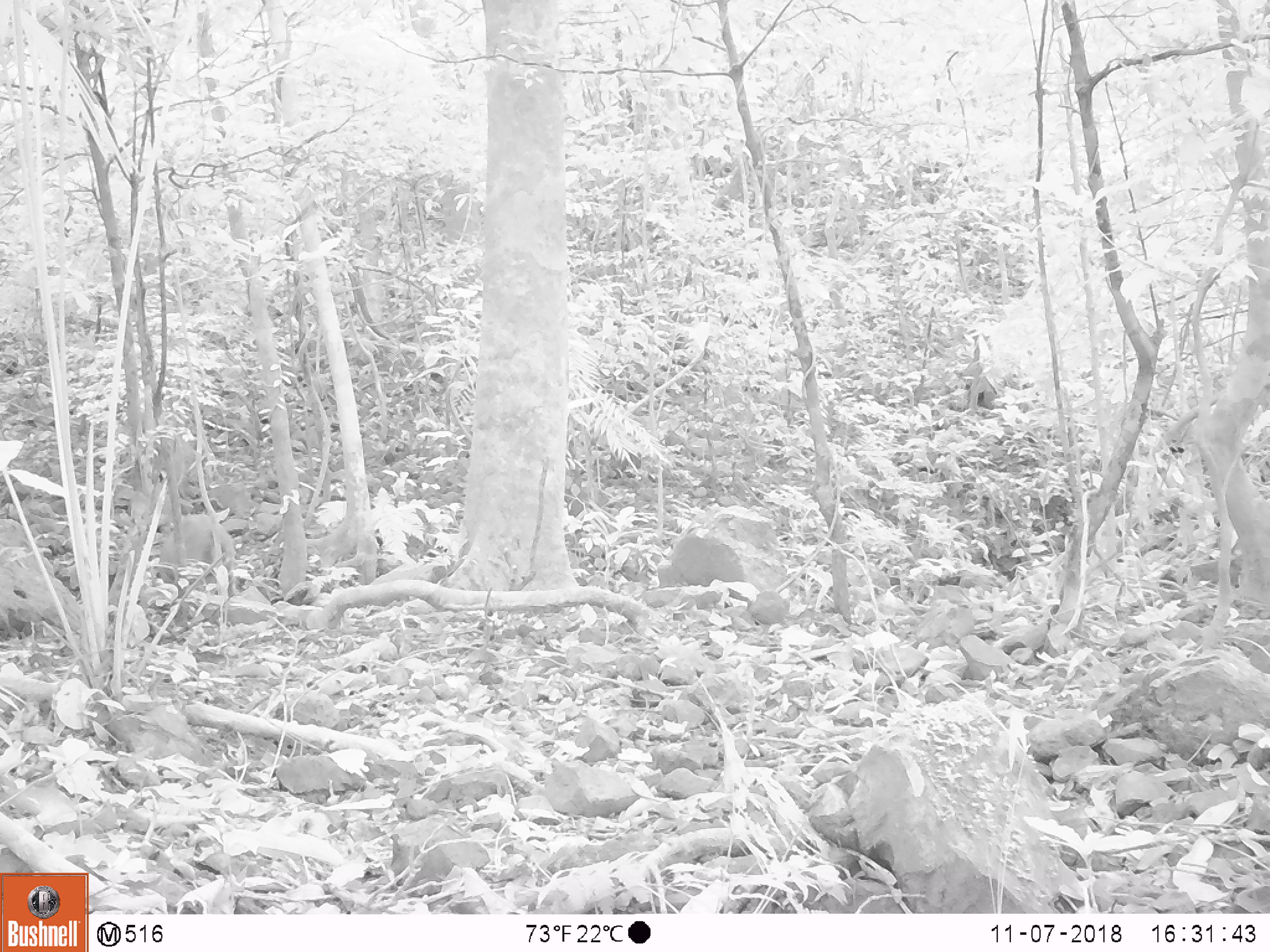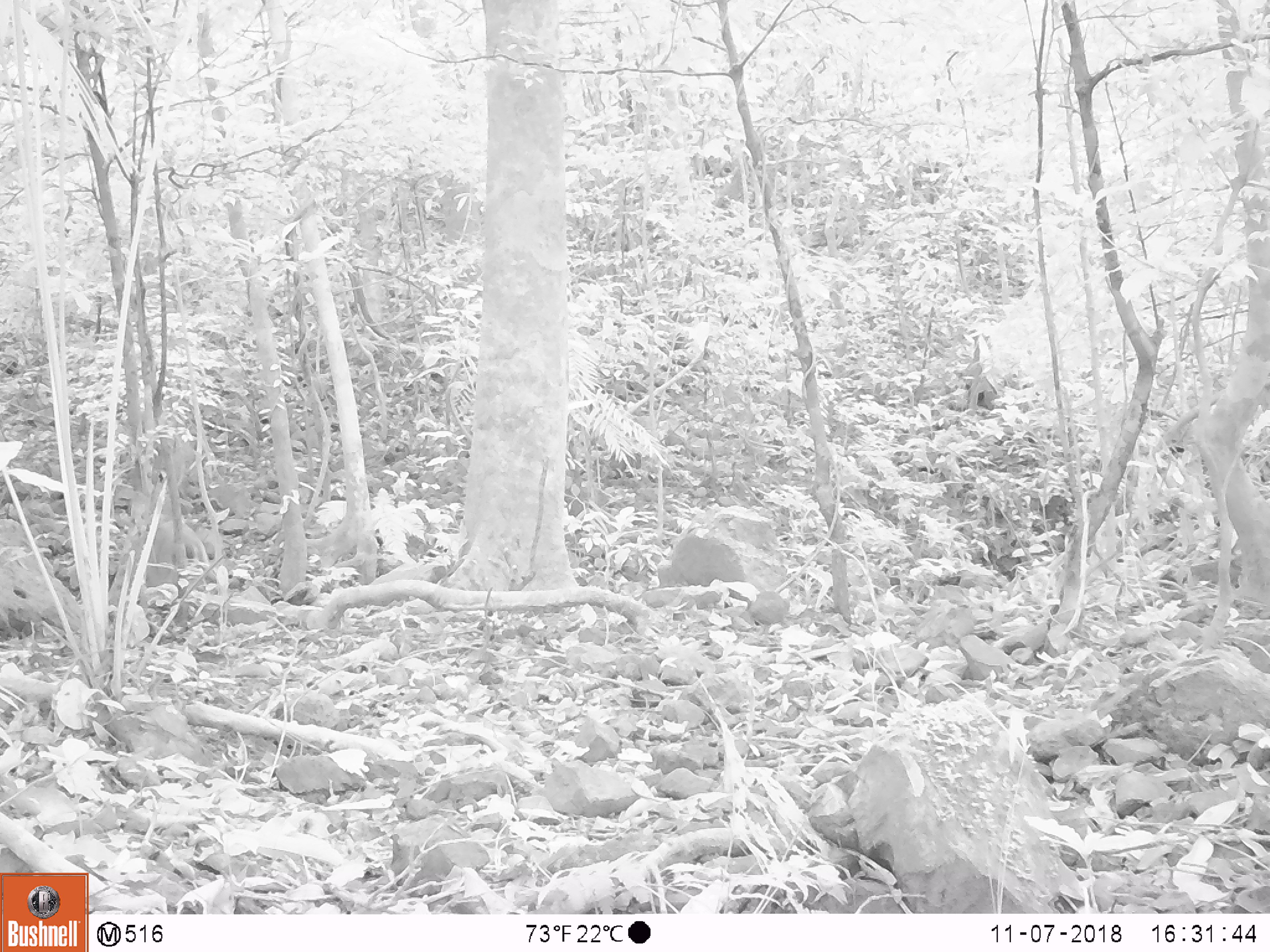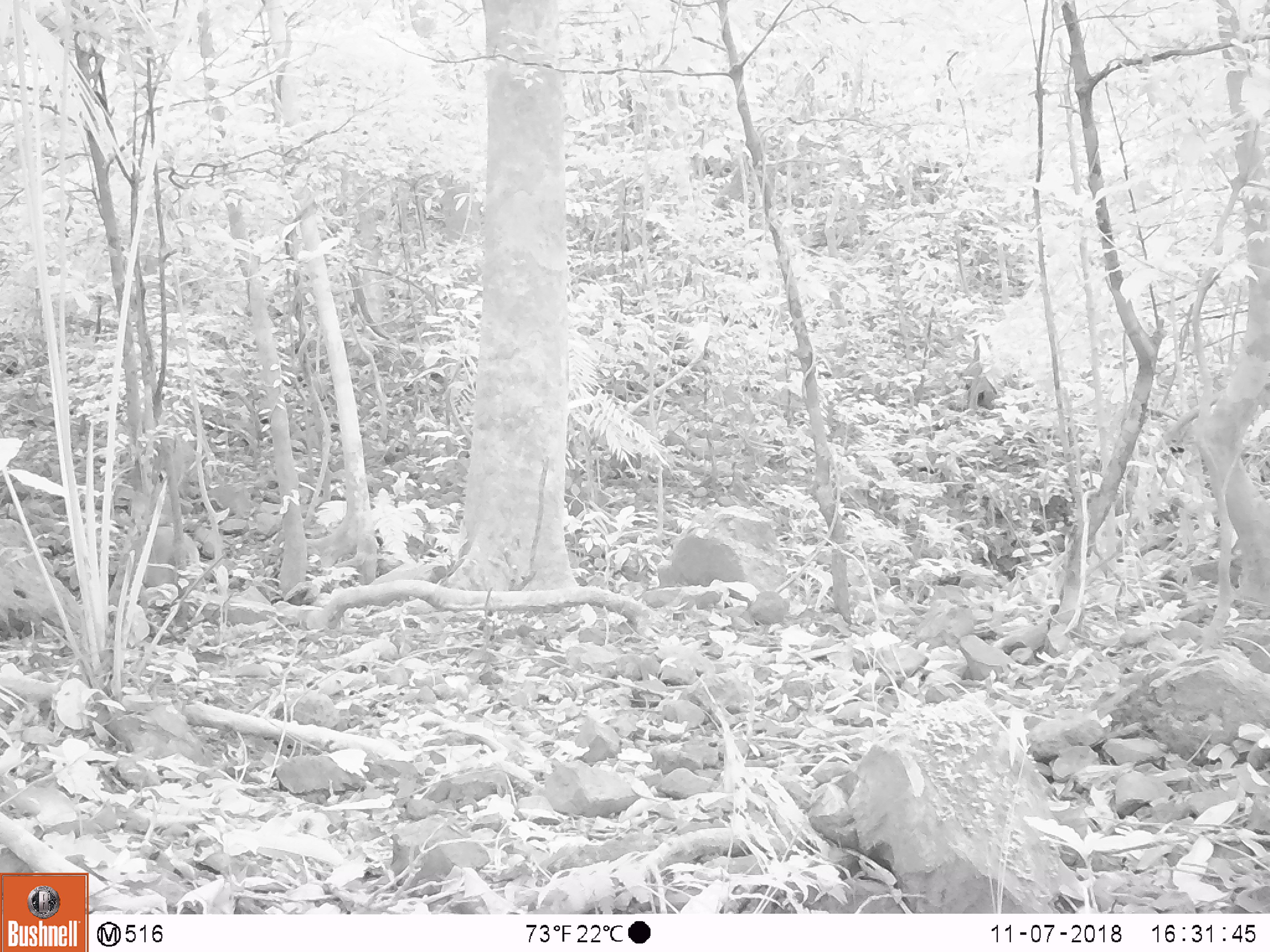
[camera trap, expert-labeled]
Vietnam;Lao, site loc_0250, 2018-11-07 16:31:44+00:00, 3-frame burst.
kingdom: Animalia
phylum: Chordata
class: Mammalia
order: Artiodactyla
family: Cervidae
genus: Muntiacus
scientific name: Muntiacus vuquangensis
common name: large-antlered muntjac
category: large antlered muntjac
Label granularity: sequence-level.